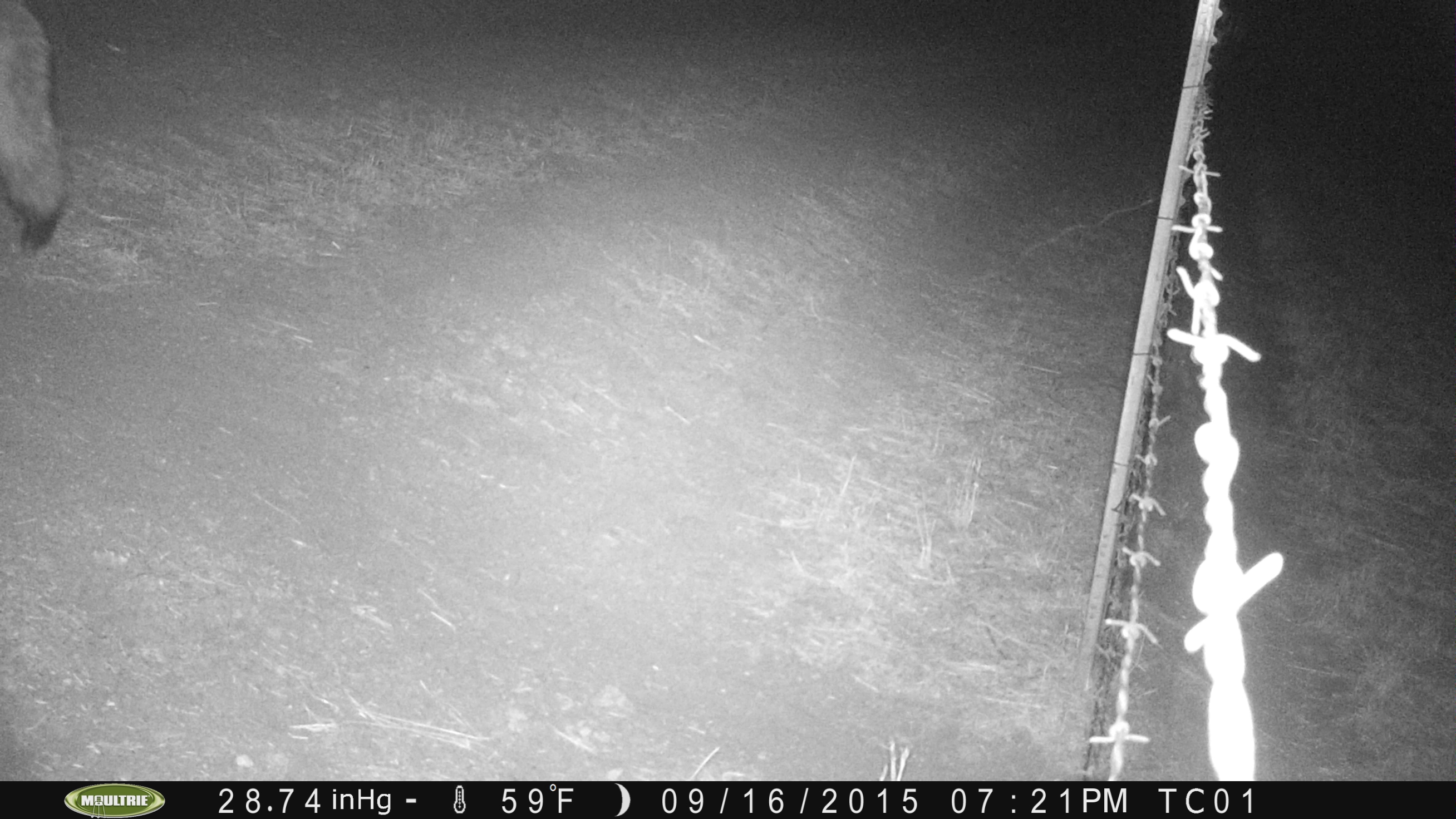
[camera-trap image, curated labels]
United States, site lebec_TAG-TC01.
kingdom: Animalia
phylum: Chordata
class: Mammalia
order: Carnivora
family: Canidae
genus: Canis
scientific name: Canis latrans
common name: coyote